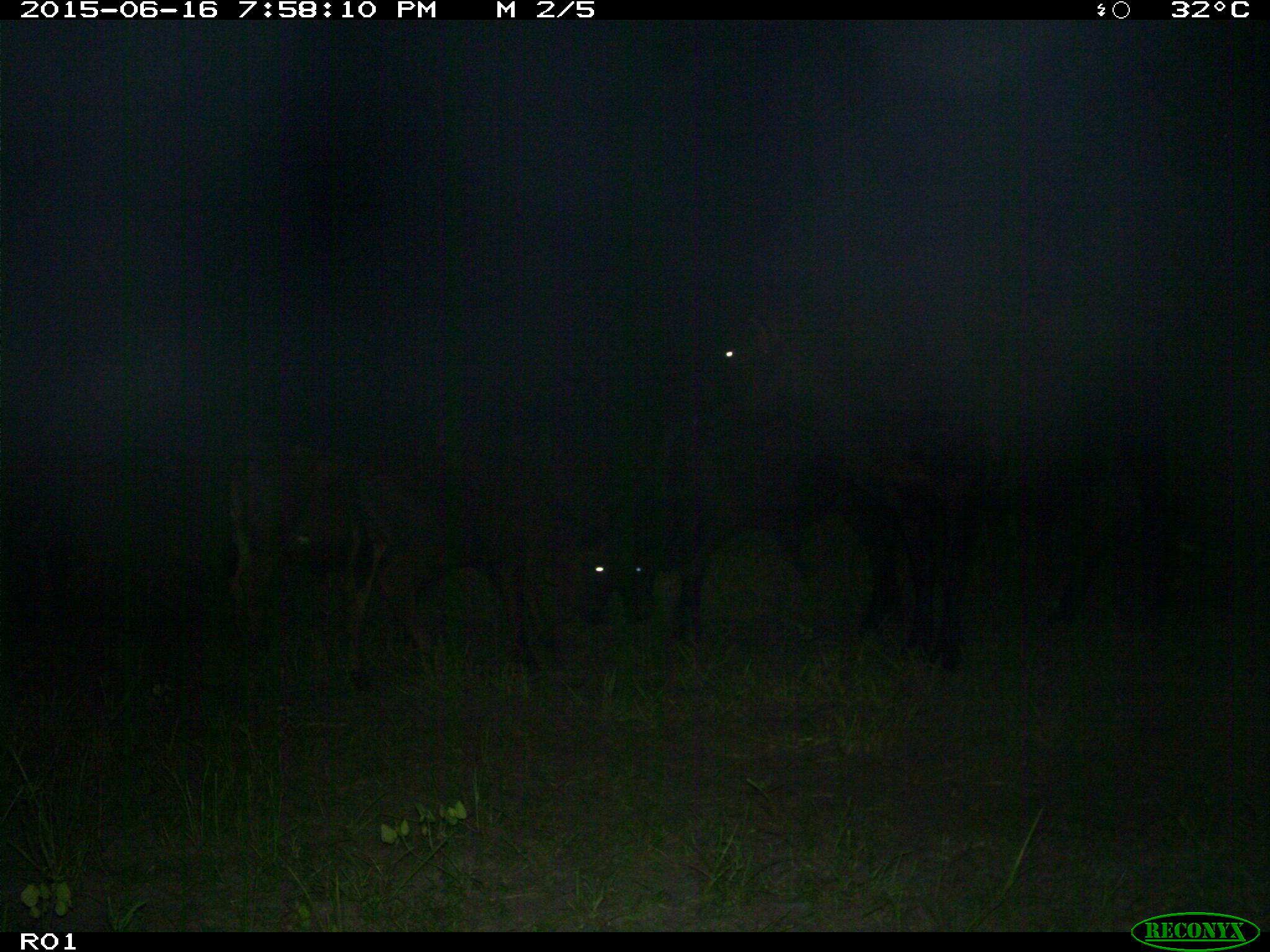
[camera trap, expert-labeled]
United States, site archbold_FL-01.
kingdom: Animalia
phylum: Chordata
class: Mammalia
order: Artiodactyla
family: Bovidae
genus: Bos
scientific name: Bos taurus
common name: domestic cow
Bos taurus (domestic cow).